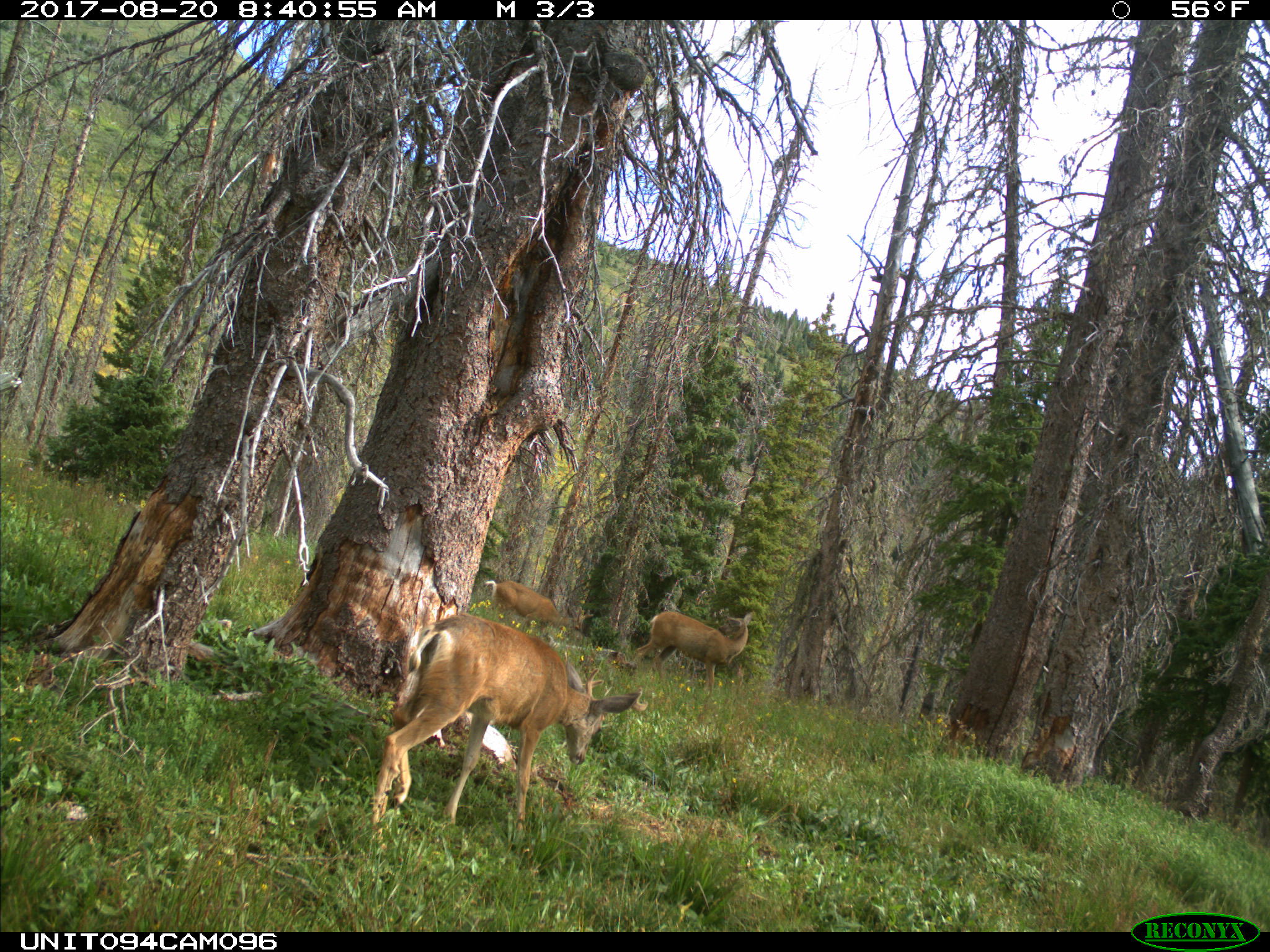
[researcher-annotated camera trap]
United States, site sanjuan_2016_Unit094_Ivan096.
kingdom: Animalia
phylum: Chordata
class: Mammalia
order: Artiodactyla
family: Cervidae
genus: Odocoileus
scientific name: Odocoileus hemionus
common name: mule deer